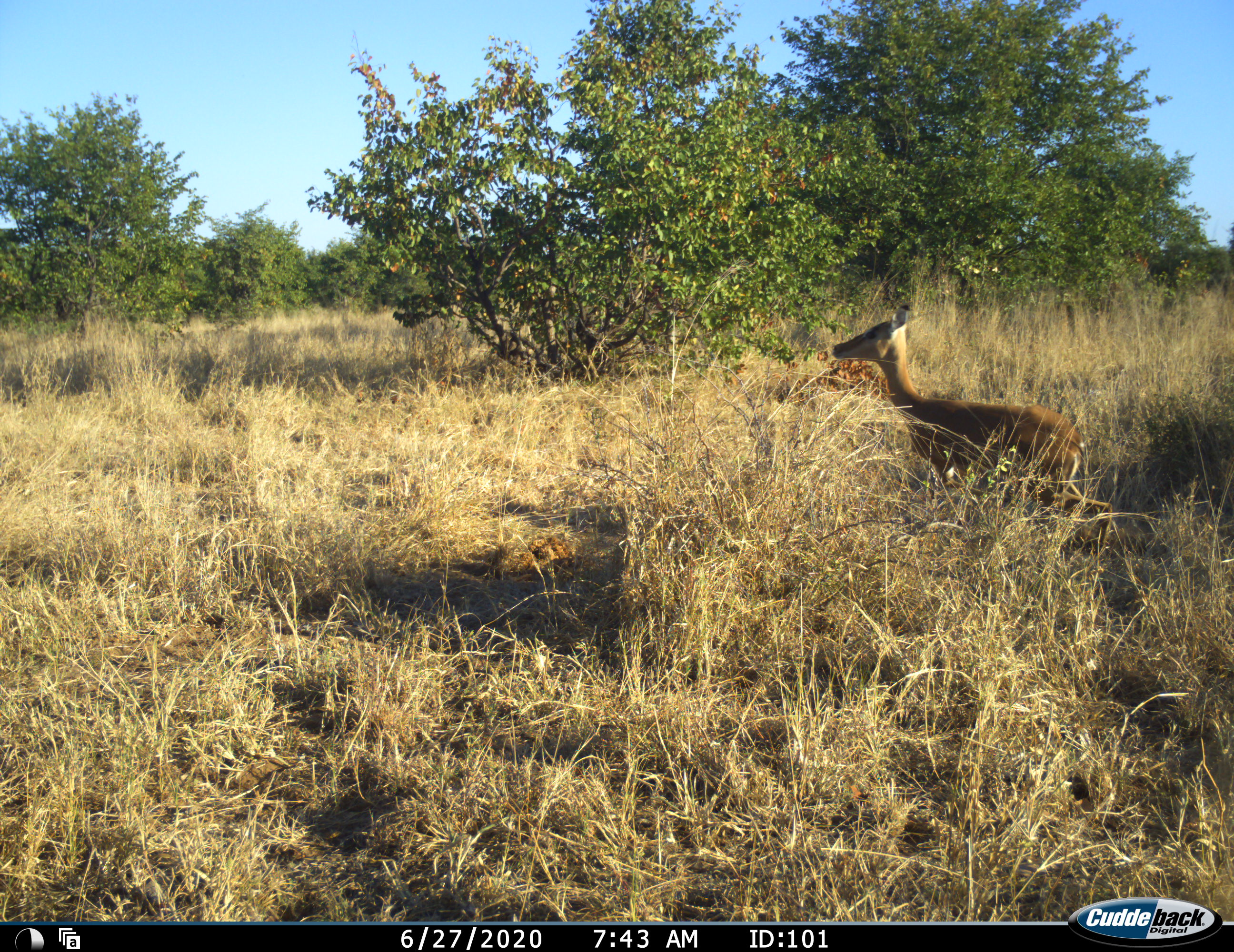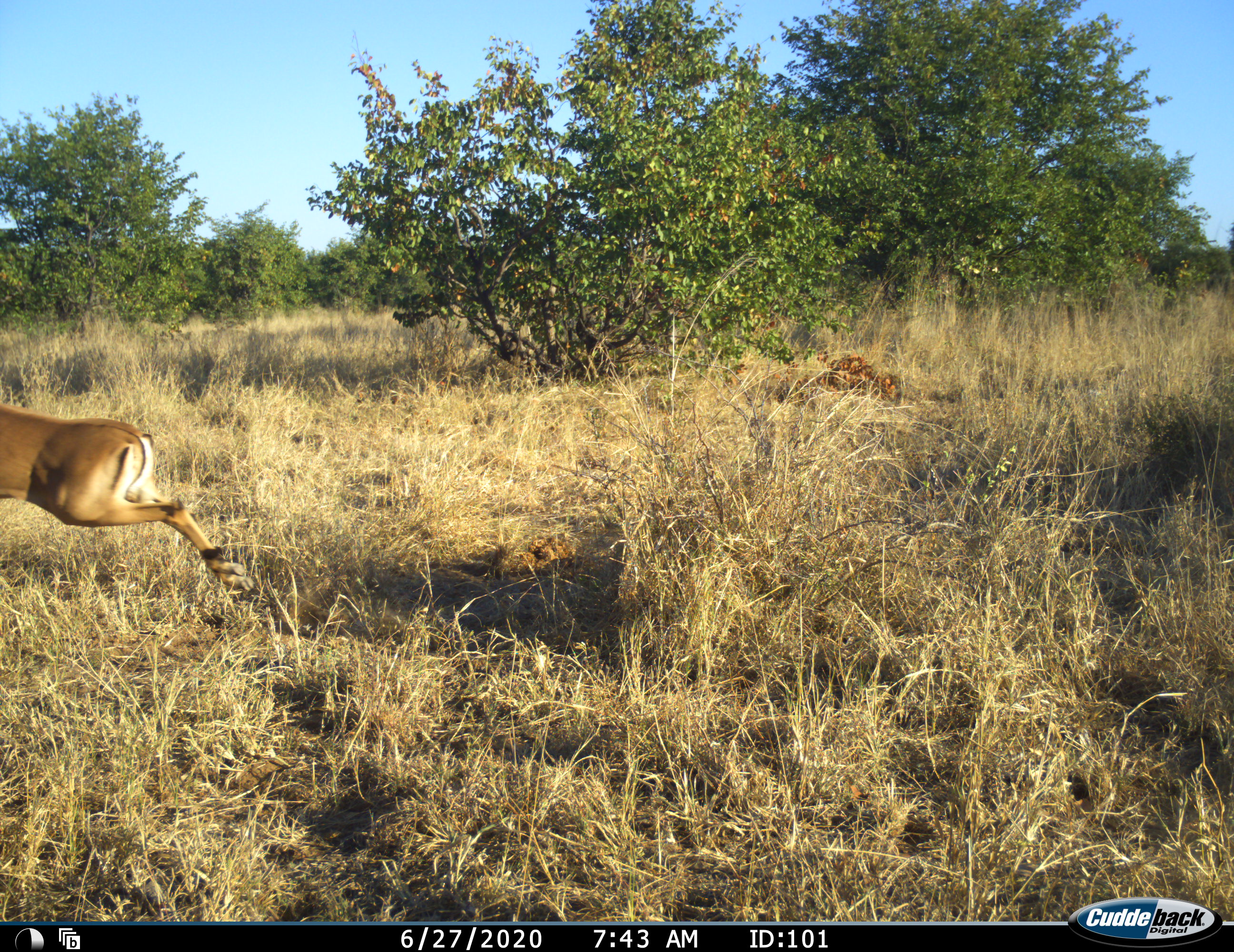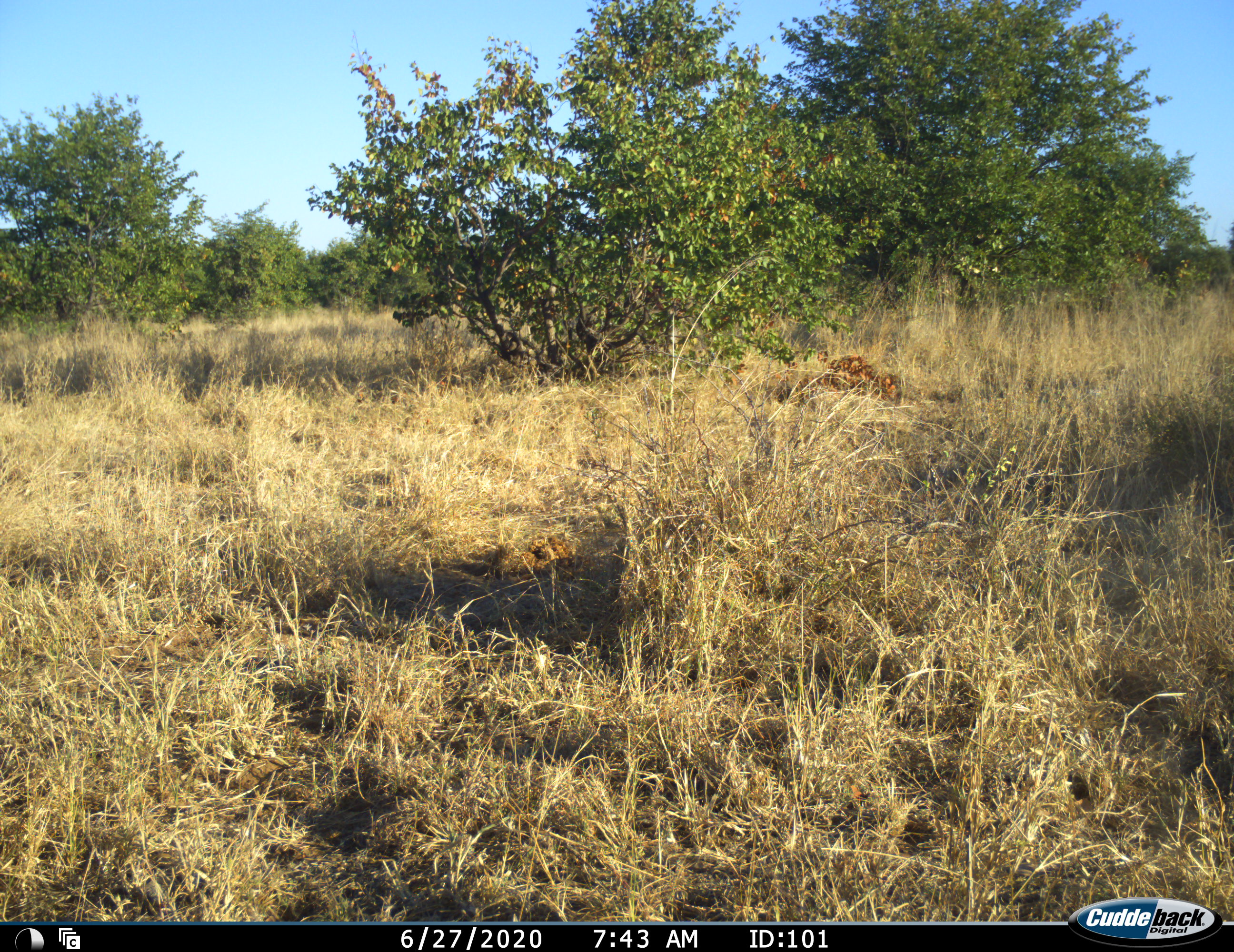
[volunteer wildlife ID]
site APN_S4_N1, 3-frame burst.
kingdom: Animalia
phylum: Chordata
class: Mammalia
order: Artiodactyla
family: Bovidae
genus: Aepyceros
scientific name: Aepyceros melampus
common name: impala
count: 1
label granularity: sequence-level